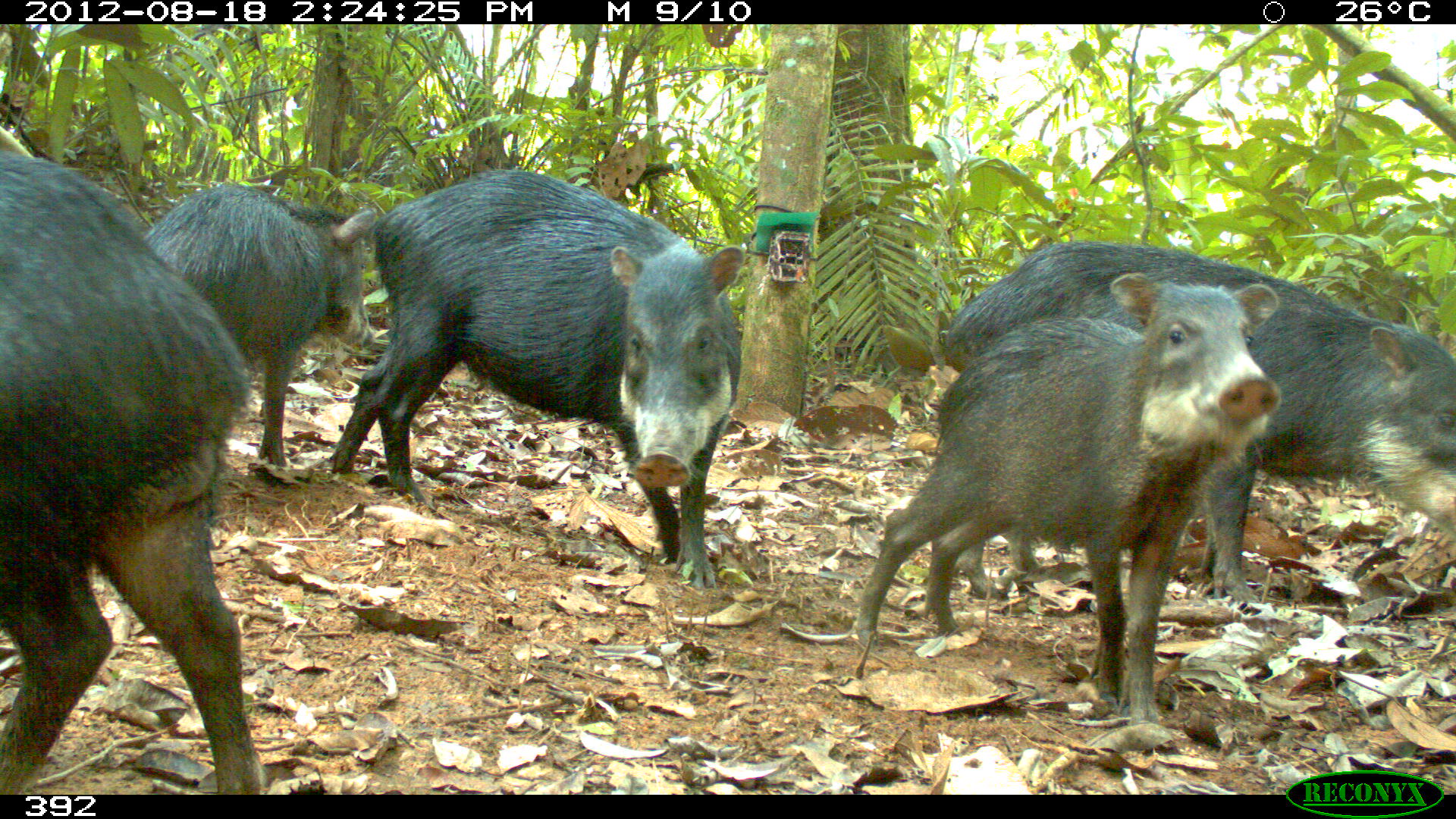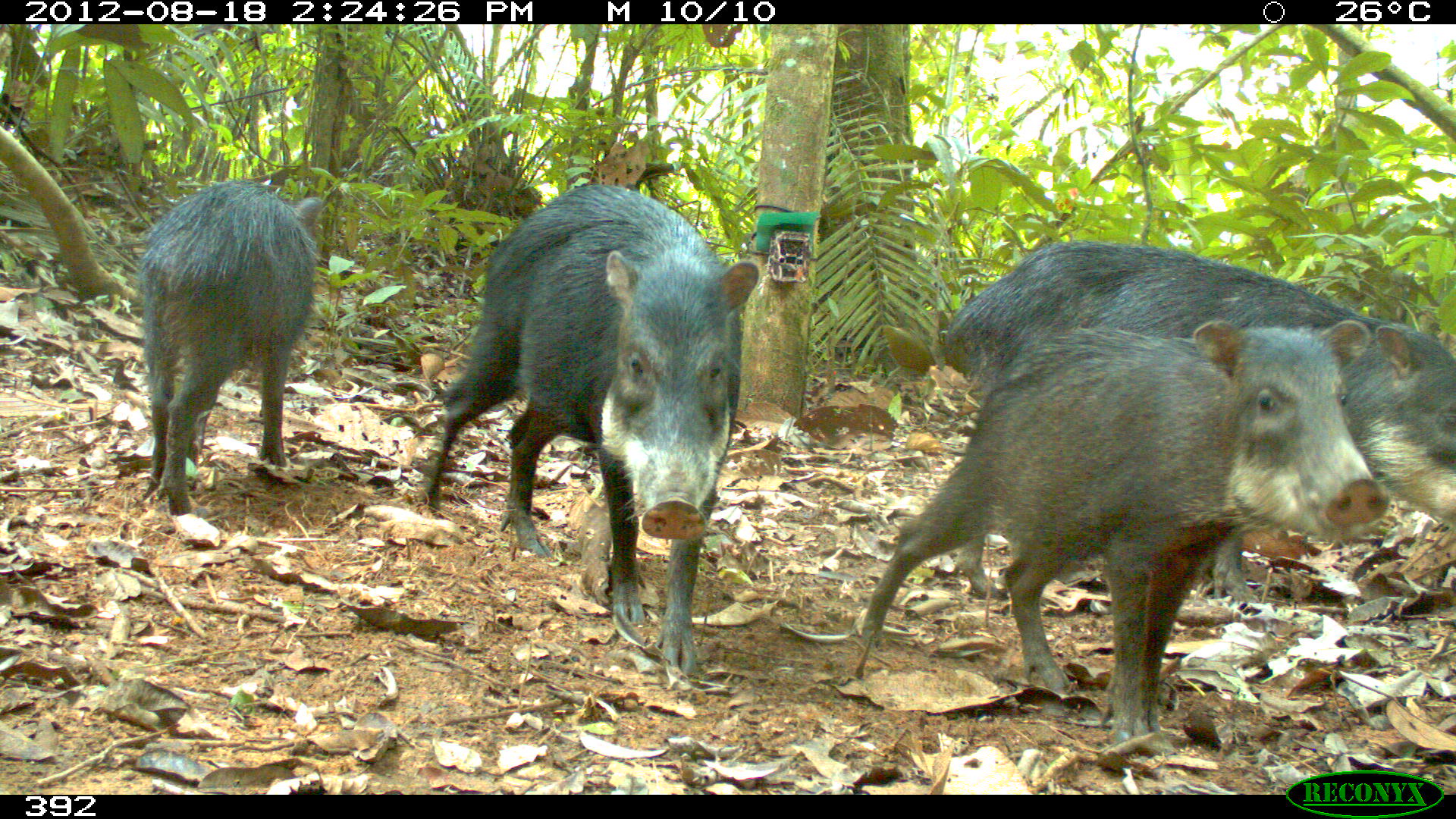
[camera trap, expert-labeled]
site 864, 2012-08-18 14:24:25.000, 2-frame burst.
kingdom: Animalia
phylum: Chordata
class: Mammalia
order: Artiodactyla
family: Tayassuidae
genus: Tayassu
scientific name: Tayassu pecari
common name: white-lipped peccary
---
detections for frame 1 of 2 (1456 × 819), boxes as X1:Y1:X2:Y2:
tayassu pecari: 854:273:1279:721; 942:240:1453:600; 319:171:743:589; 0:150:267:795; 141:182:374:466